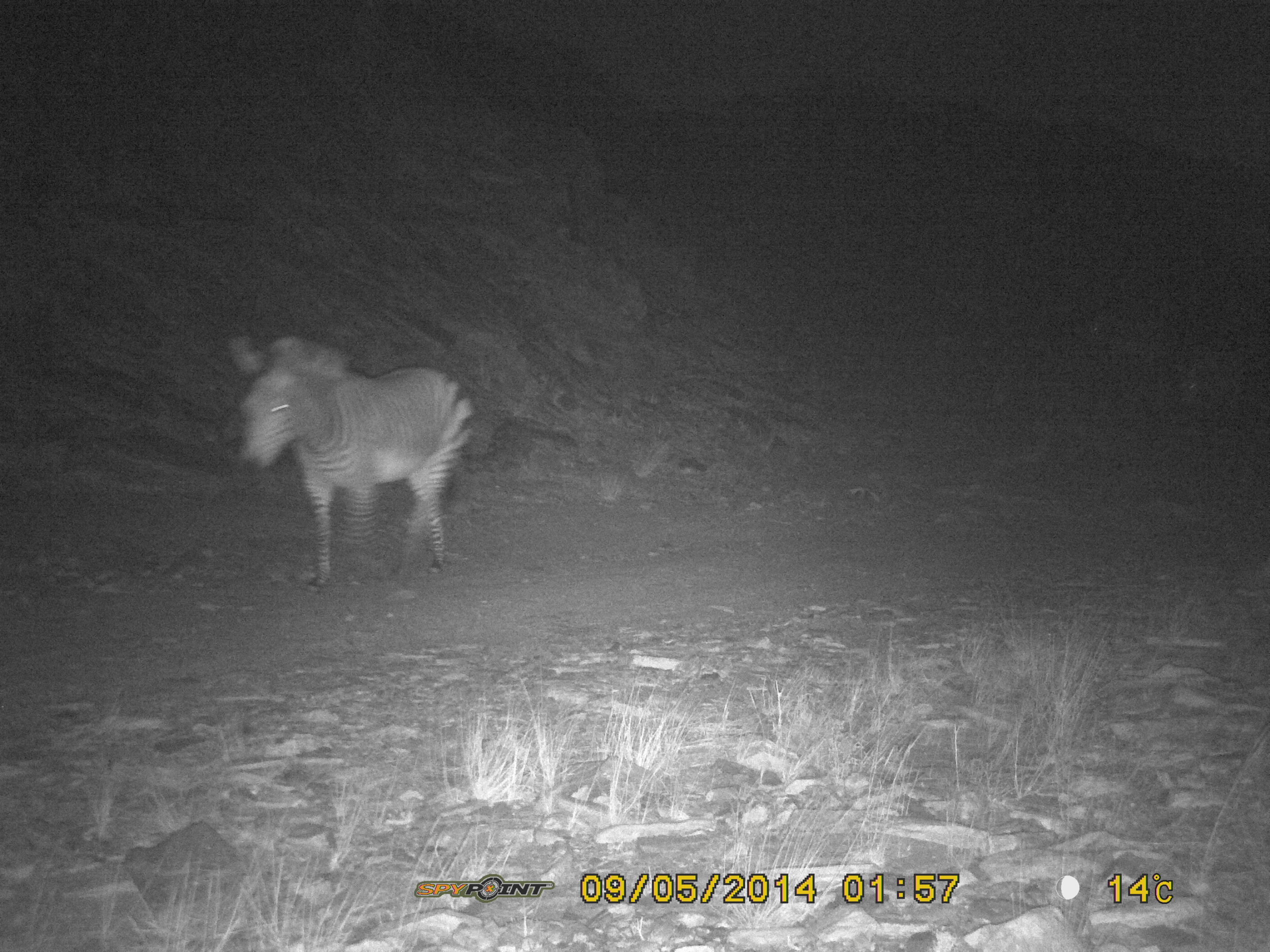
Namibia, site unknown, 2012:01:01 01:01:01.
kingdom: Animalia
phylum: Chordata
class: Mammalia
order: Perissodactyla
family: Equidae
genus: Equus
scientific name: Equus zebra hartmannae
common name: hartmann's mountain zebra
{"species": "Equus zebra hartmannae (hartmann's mountain zebra)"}